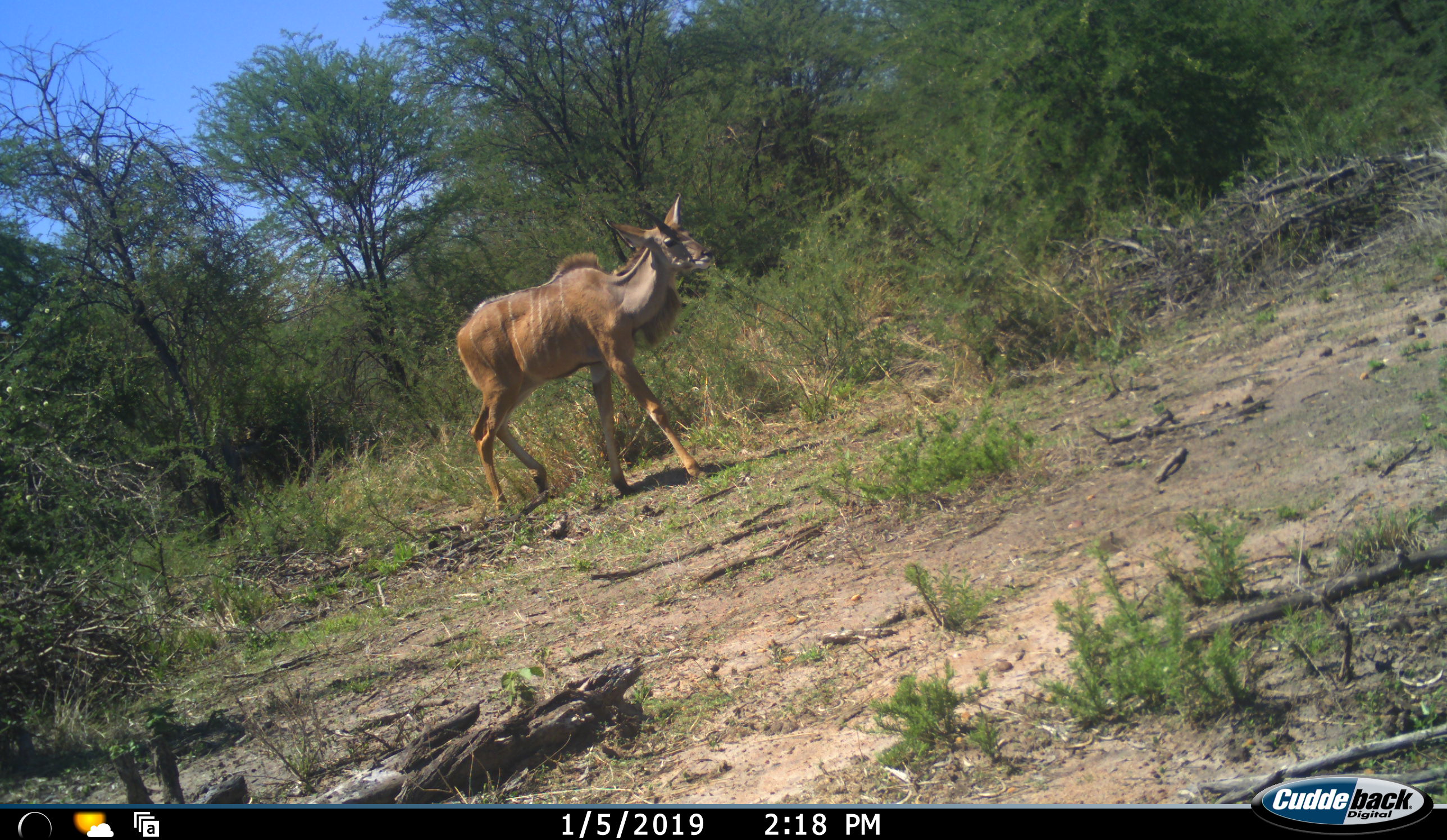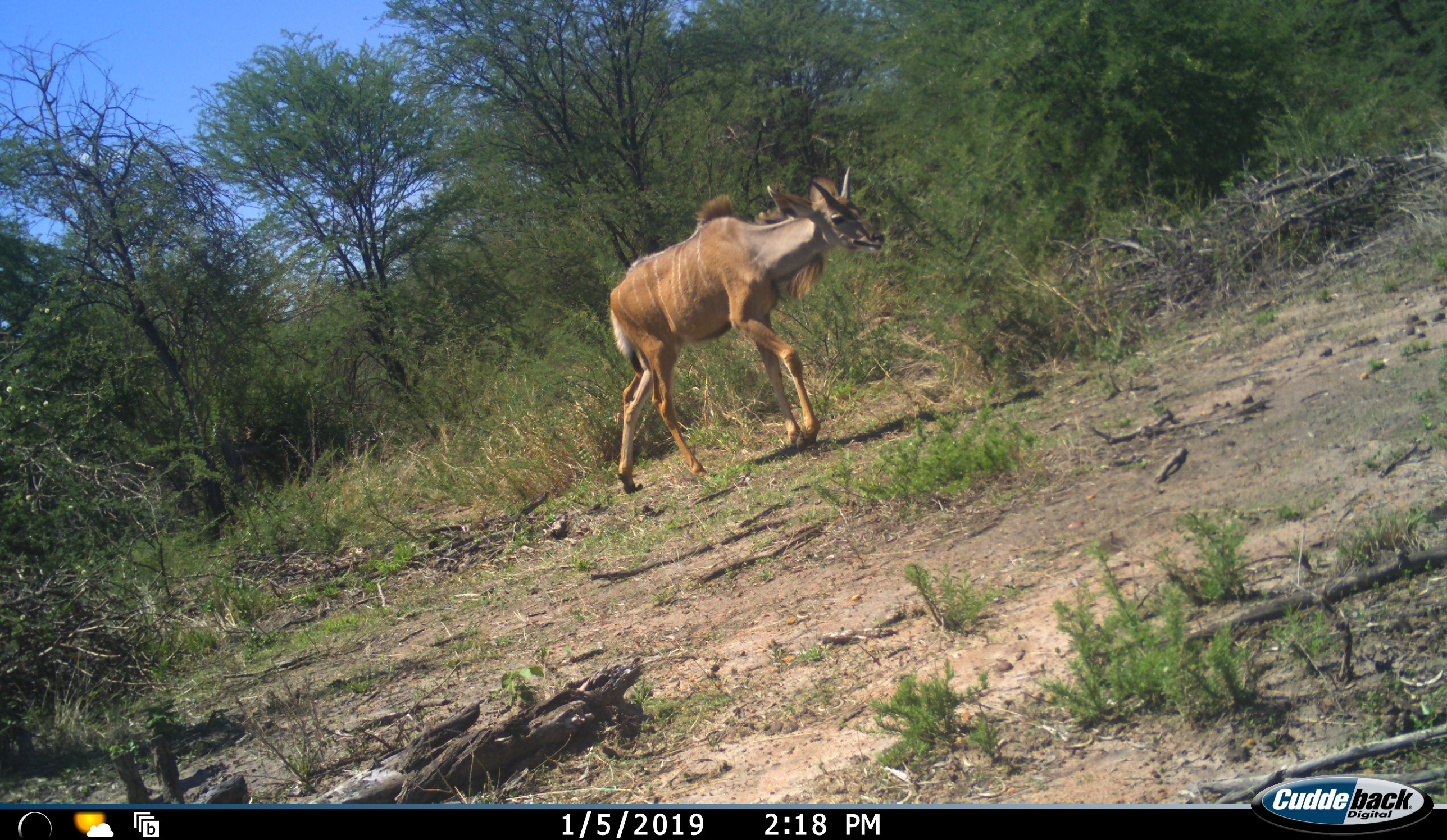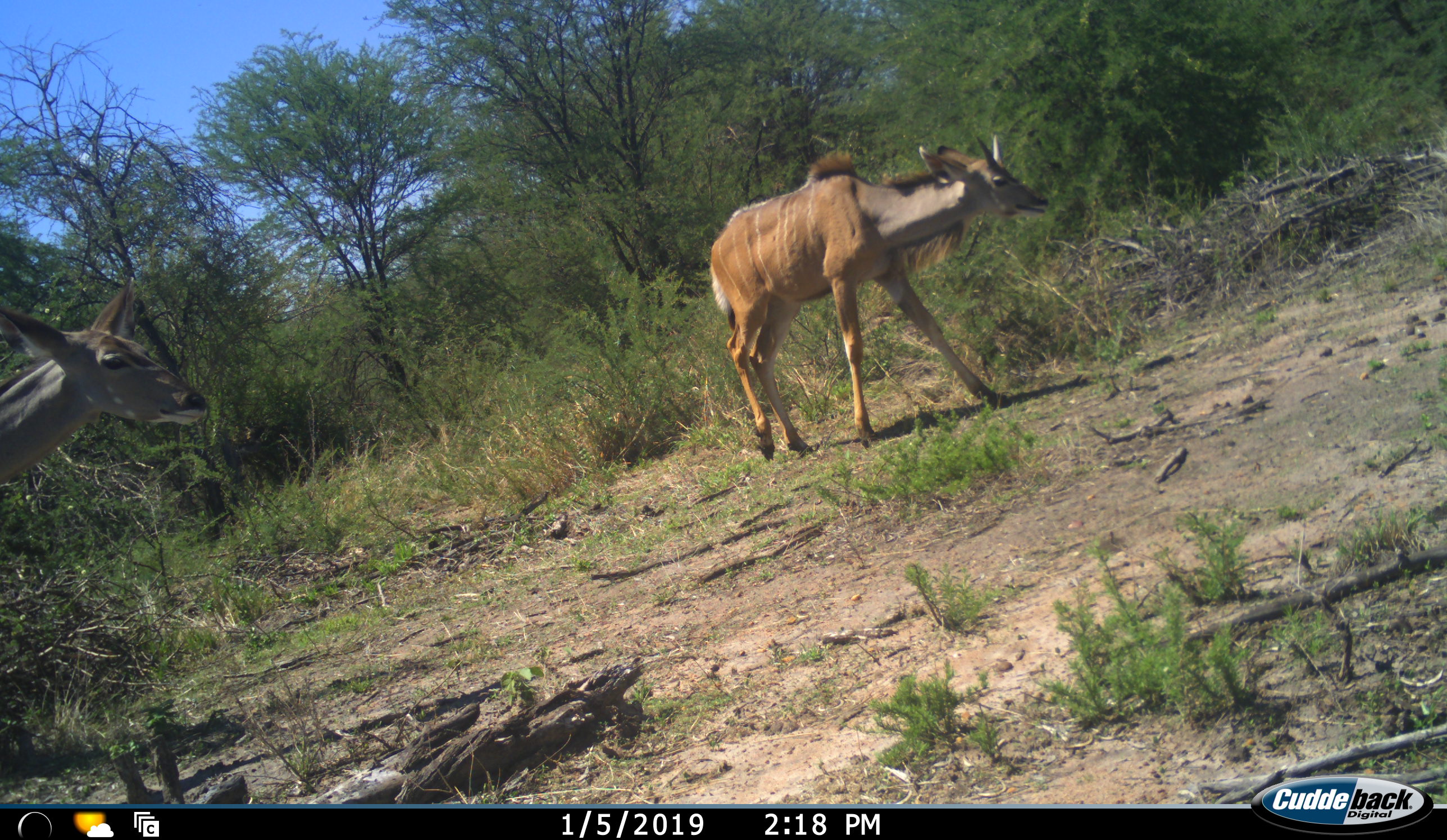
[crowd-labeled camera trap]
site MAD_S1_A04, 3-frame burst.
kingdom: Animalia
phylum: Chordata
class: Mammalia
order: Artiodactyla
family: Bovidae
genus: Tragelaphus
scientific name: Tragelaphus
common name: kudu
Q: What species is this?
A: Kudu (Tragelaphus).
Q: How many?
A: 2.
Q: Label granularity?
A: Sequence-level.